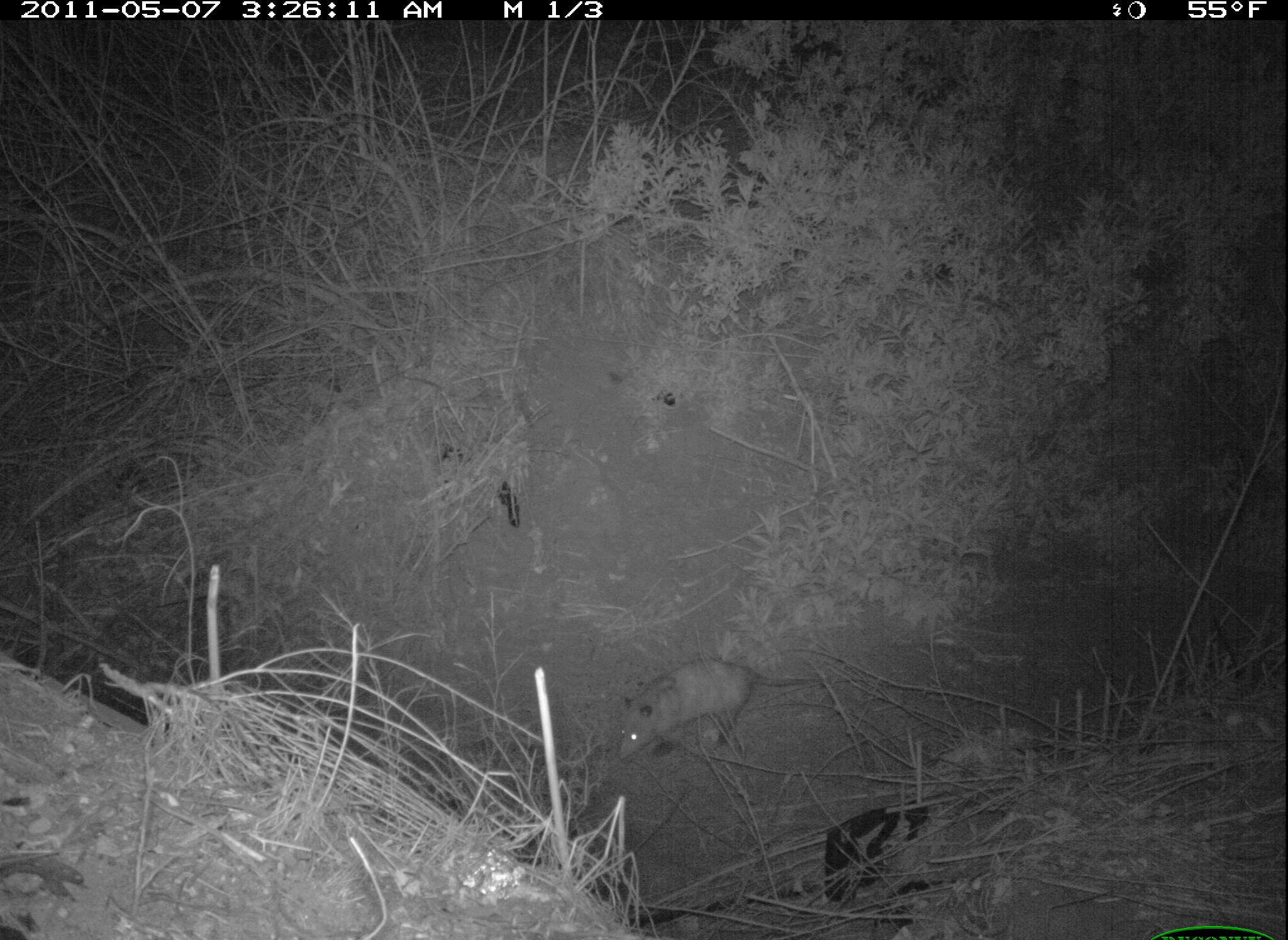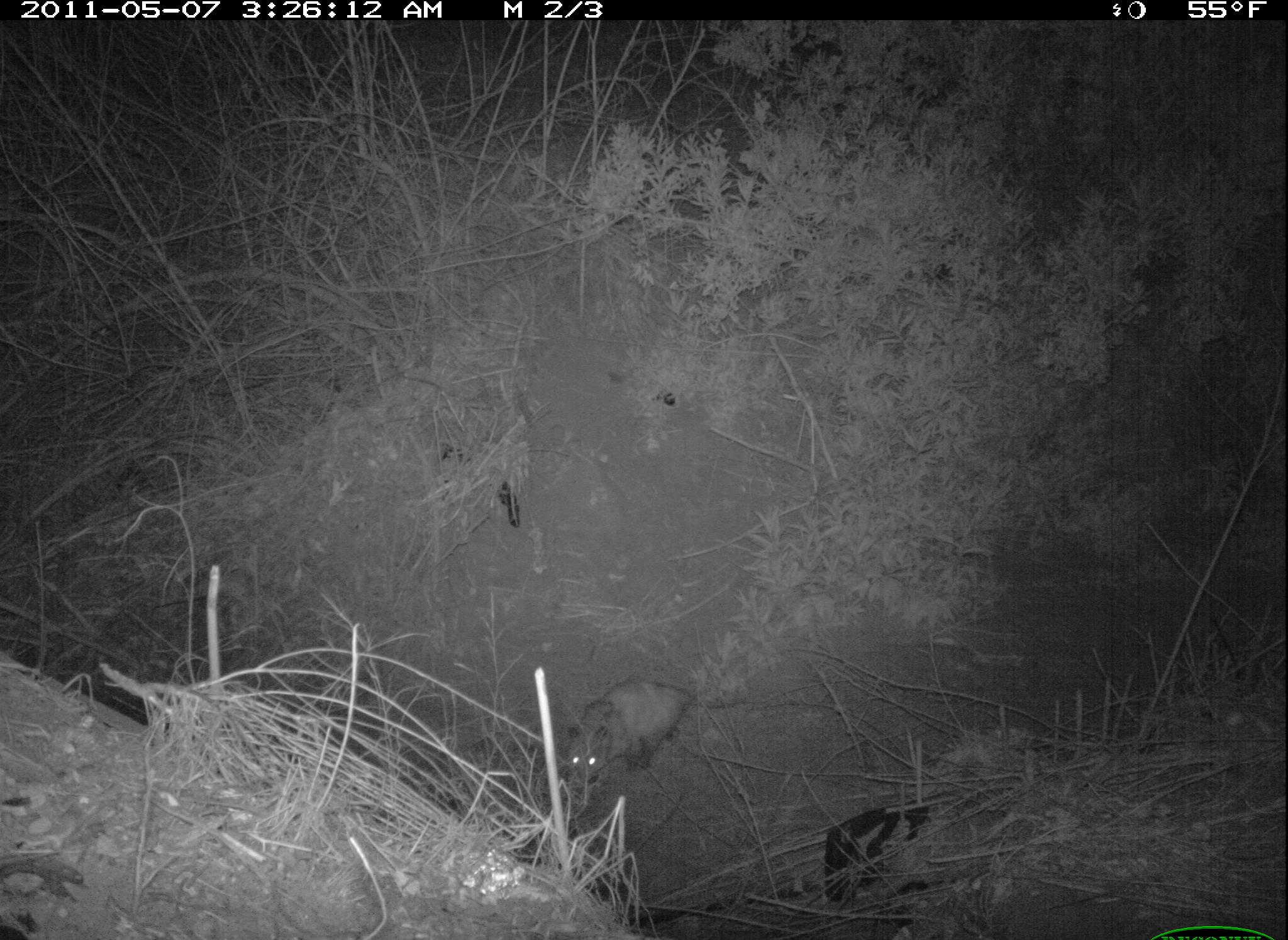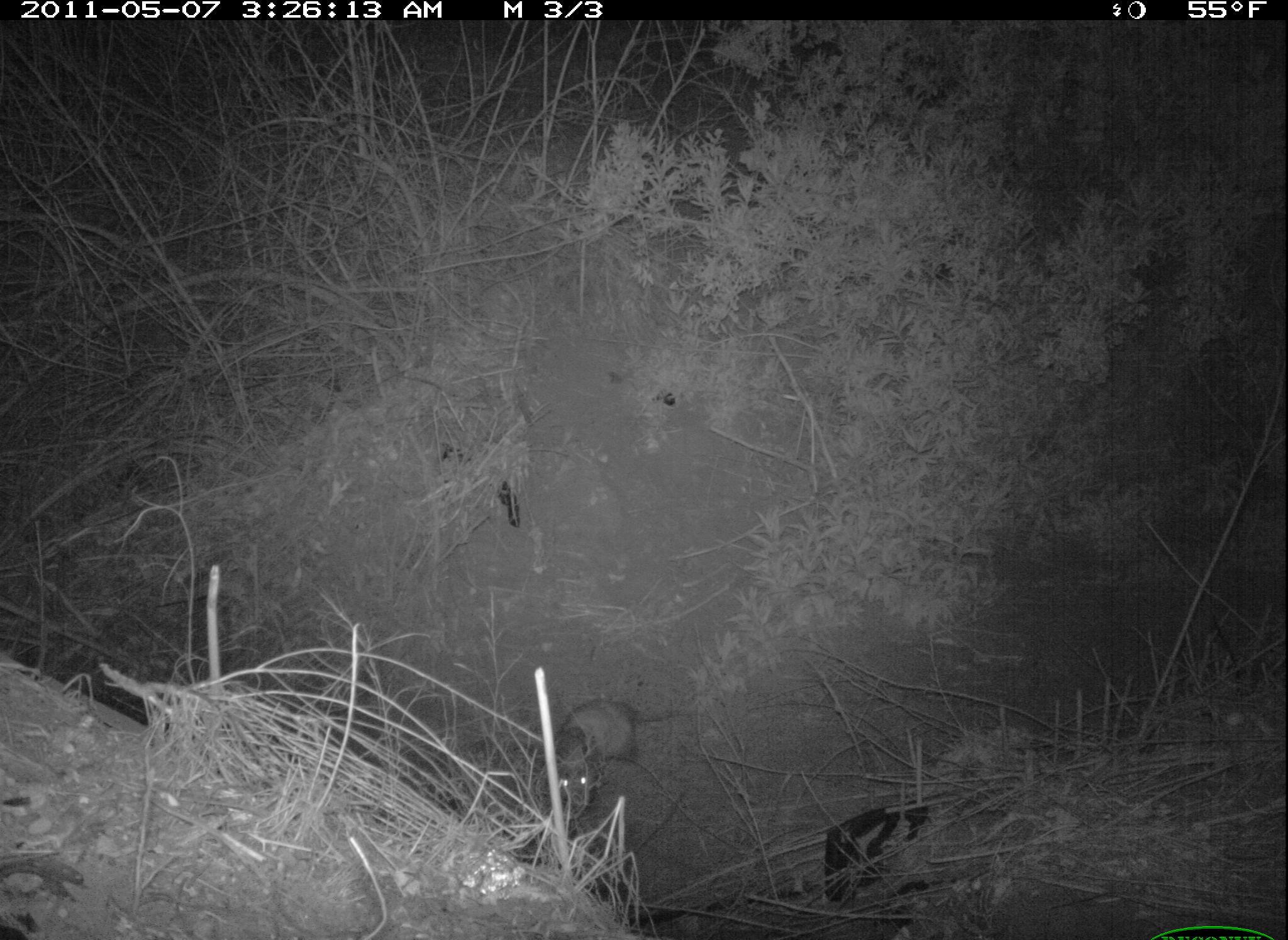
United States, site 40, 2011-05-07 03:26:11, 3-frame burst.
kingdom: Animalia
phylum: Chordata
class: Mammalia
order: Didelphimorphia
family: Didelphidae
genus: Didelphis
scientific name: Didelphis virginiana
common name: virginia opossum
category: opossum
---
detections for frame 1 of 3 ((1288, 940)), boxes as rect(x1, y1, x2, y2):
opossum: rect(599, 639, 792, 773)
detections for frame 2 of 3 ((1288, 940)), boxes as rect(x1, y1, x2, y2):
opossum: rect(528, 654, 747, 815)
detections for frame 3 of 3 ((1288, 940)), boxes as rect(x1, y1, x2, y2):
opossum: rect(526, 681, 683, 825)